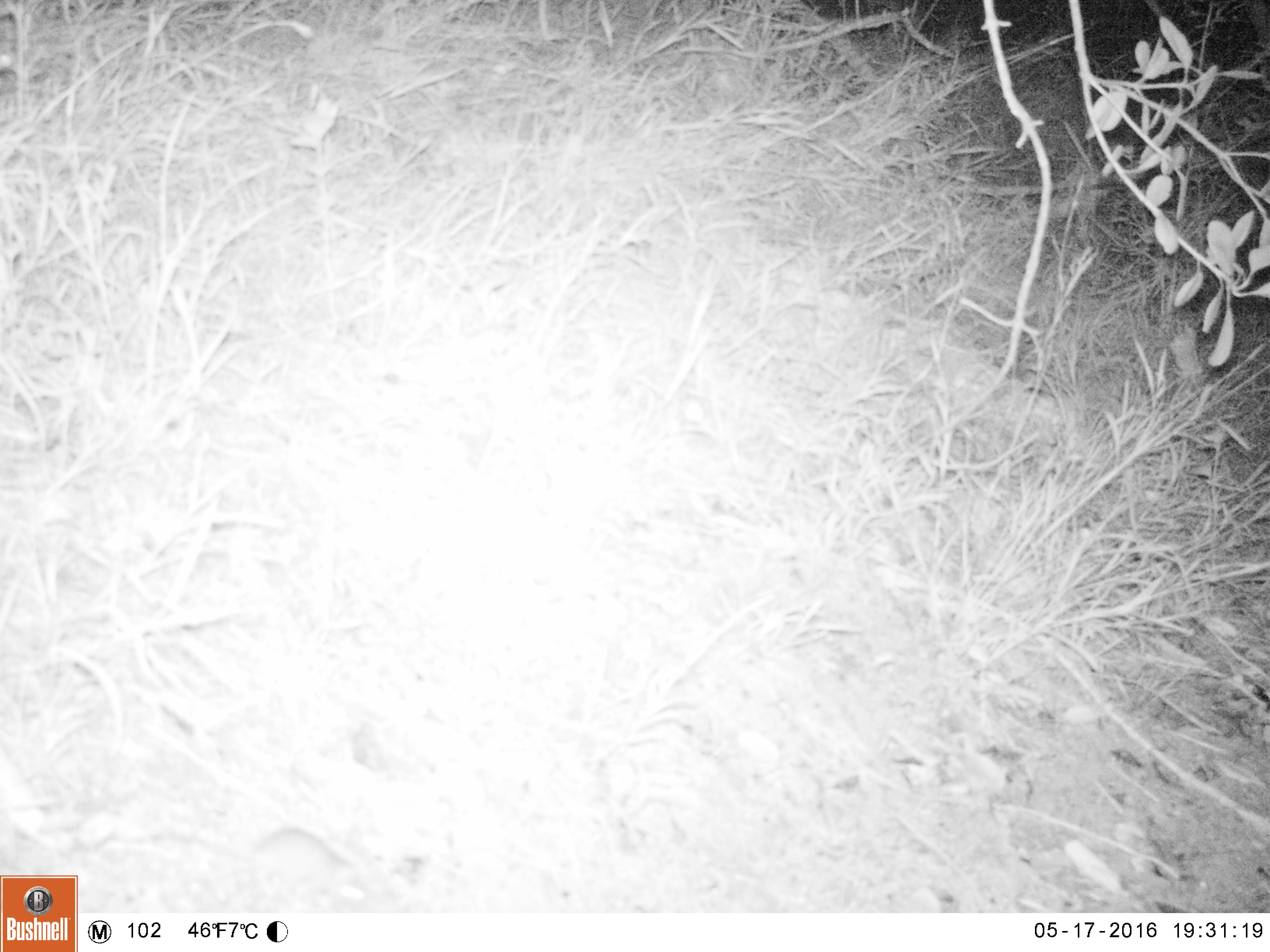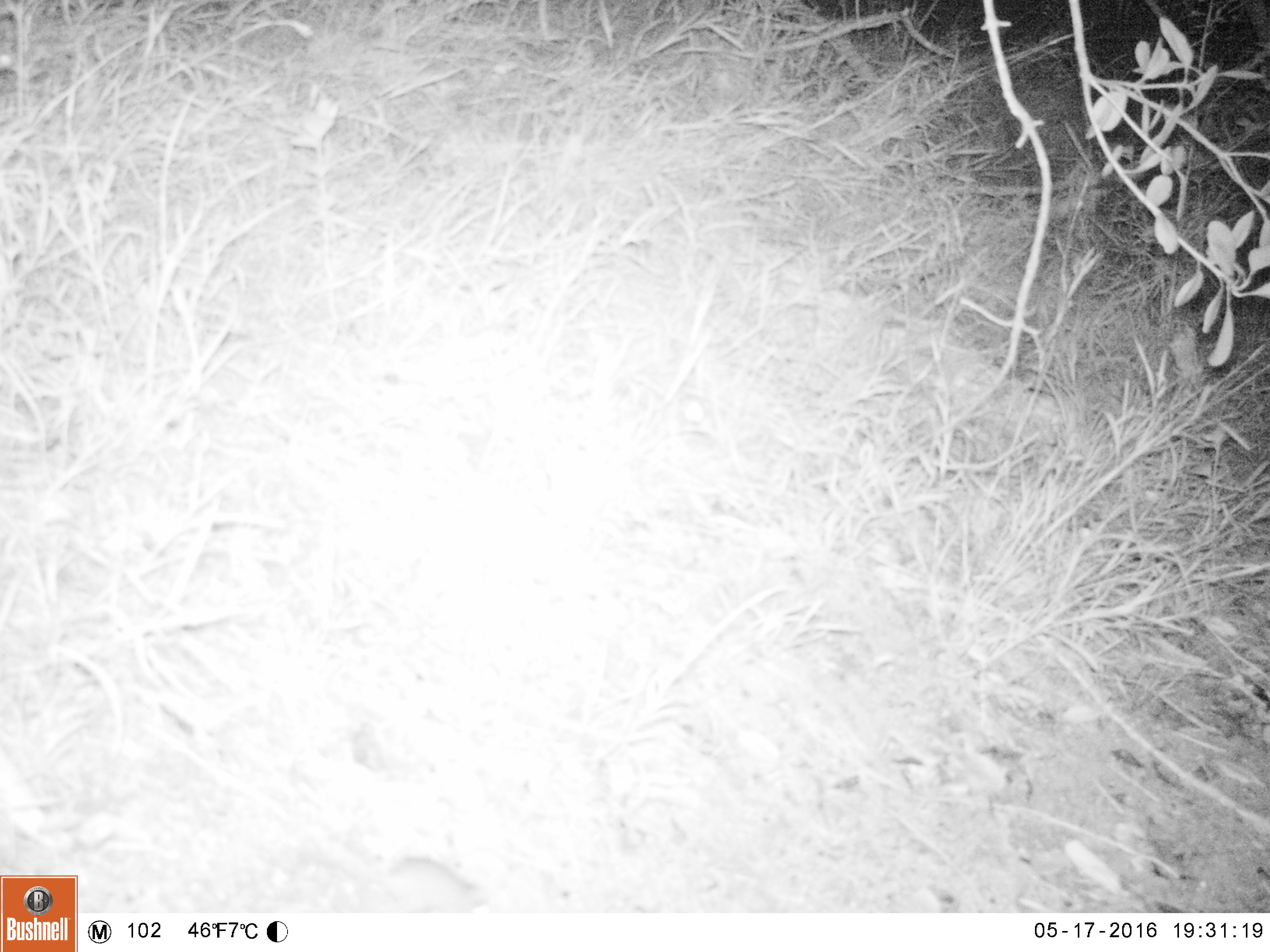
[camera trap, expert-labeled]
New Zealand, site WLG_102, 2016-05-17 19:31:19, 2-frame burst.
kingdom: Animalia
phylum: Chordata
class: Mammalia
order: Rodentia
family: Muridae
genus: Mus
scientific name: Mus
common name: mouse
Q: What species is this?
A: Mouse (Mus).